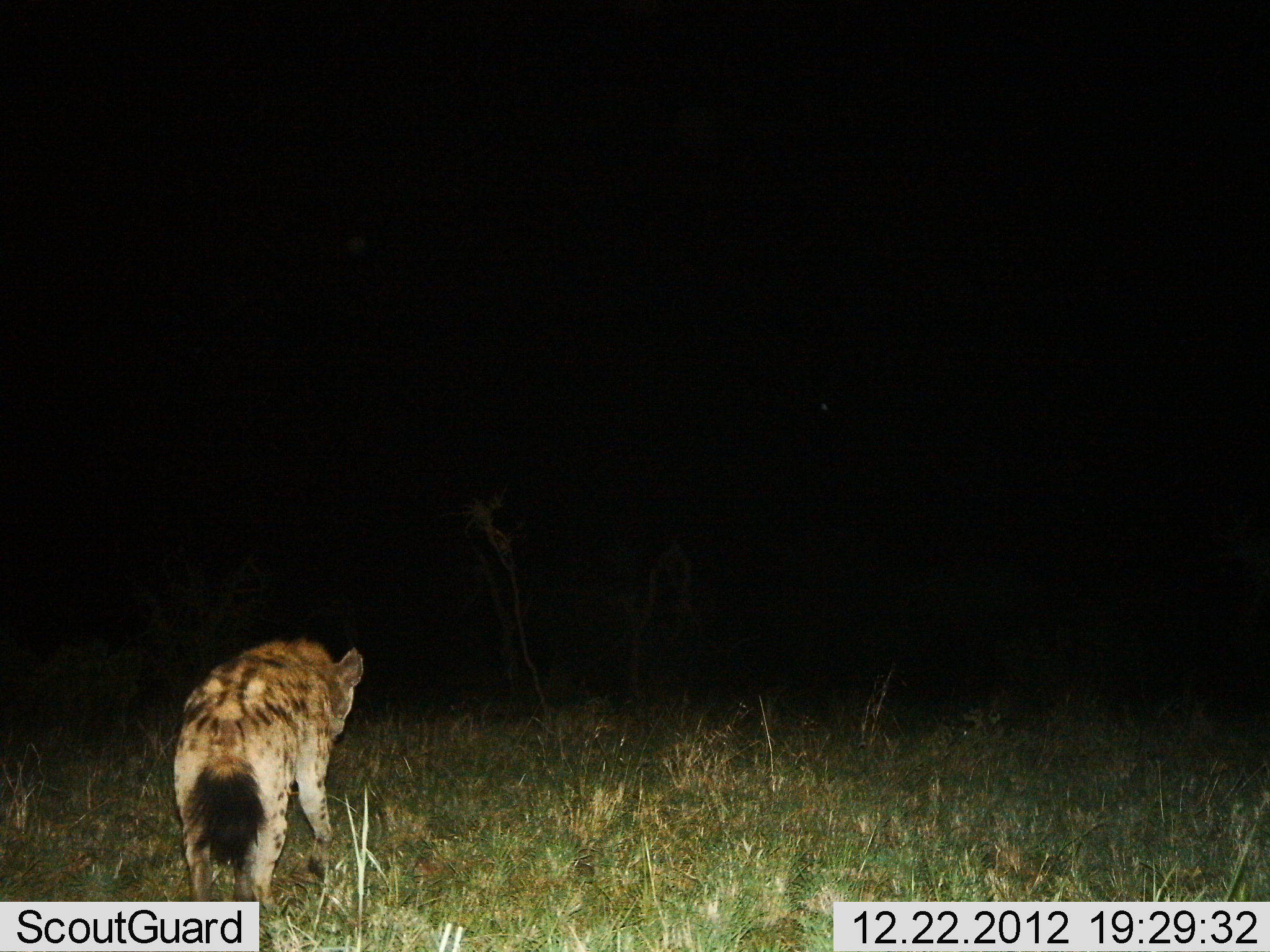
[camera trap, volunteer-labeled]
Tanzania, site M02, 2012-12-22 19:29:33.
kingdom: Animalia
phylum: Chordata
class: Mammalia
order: Carnivora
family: Hyaenidae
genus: Crocuta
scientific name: Crocuta crocuta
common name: spotted hyena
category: hyenaspotted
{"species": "hyenaspotted (spotted hyena) (Crocuta crocuta)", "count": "1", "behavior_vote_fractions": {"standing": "17%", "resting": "0%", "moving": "83%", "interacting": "0%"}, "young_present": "0%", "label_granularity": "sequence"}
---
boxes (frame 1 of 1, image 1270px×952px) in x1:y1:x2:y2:
animal: 172:635:366:915